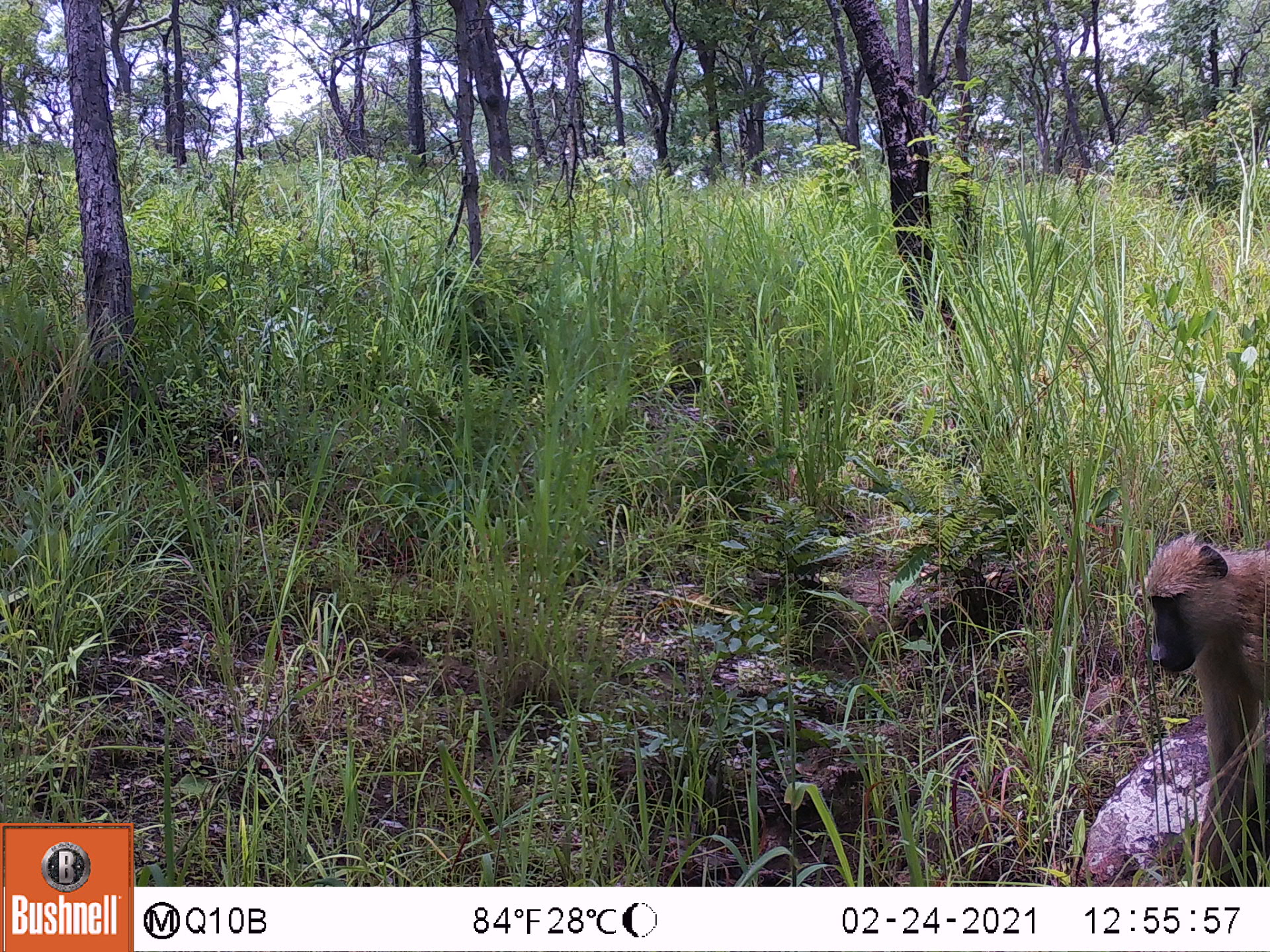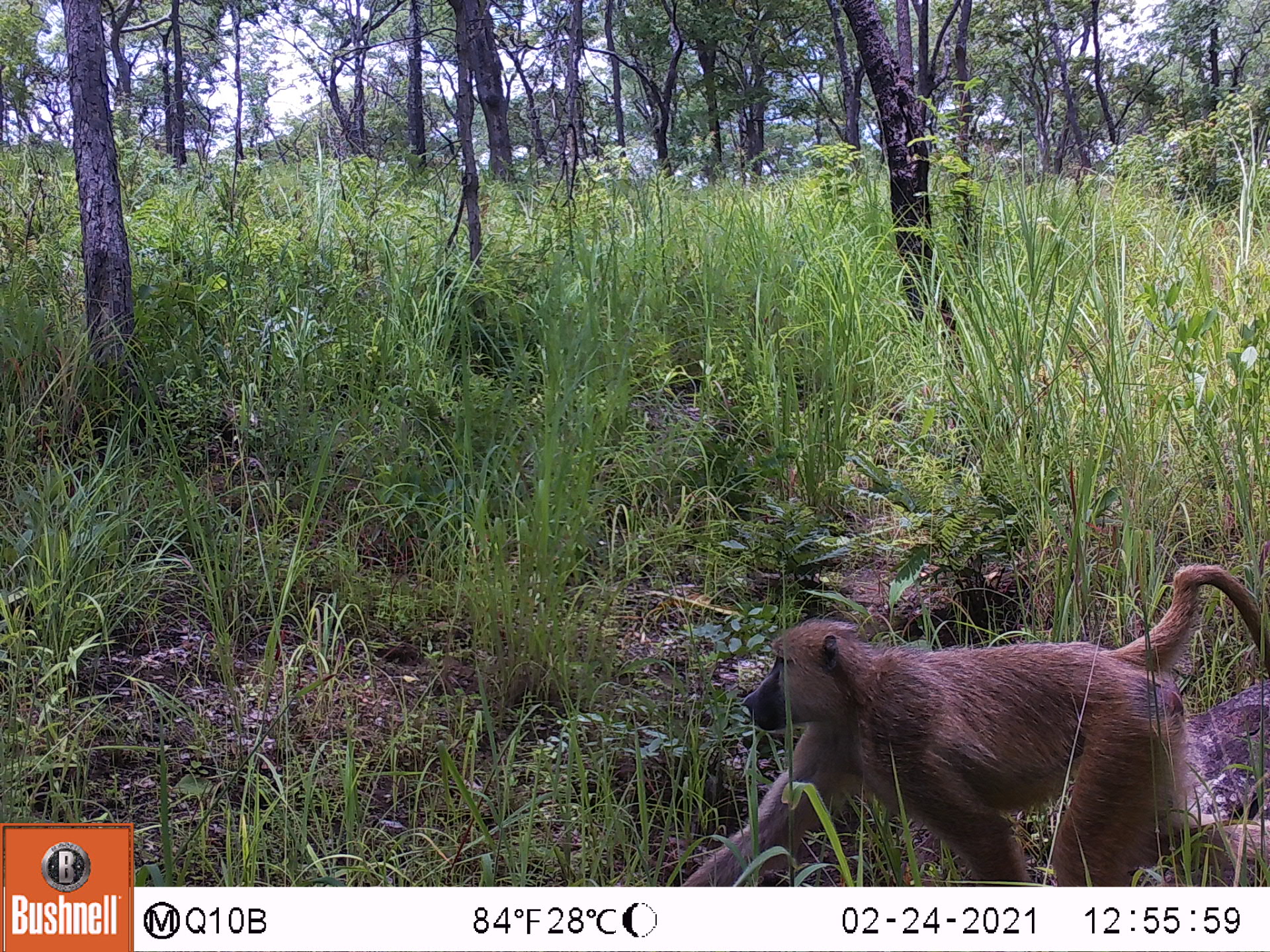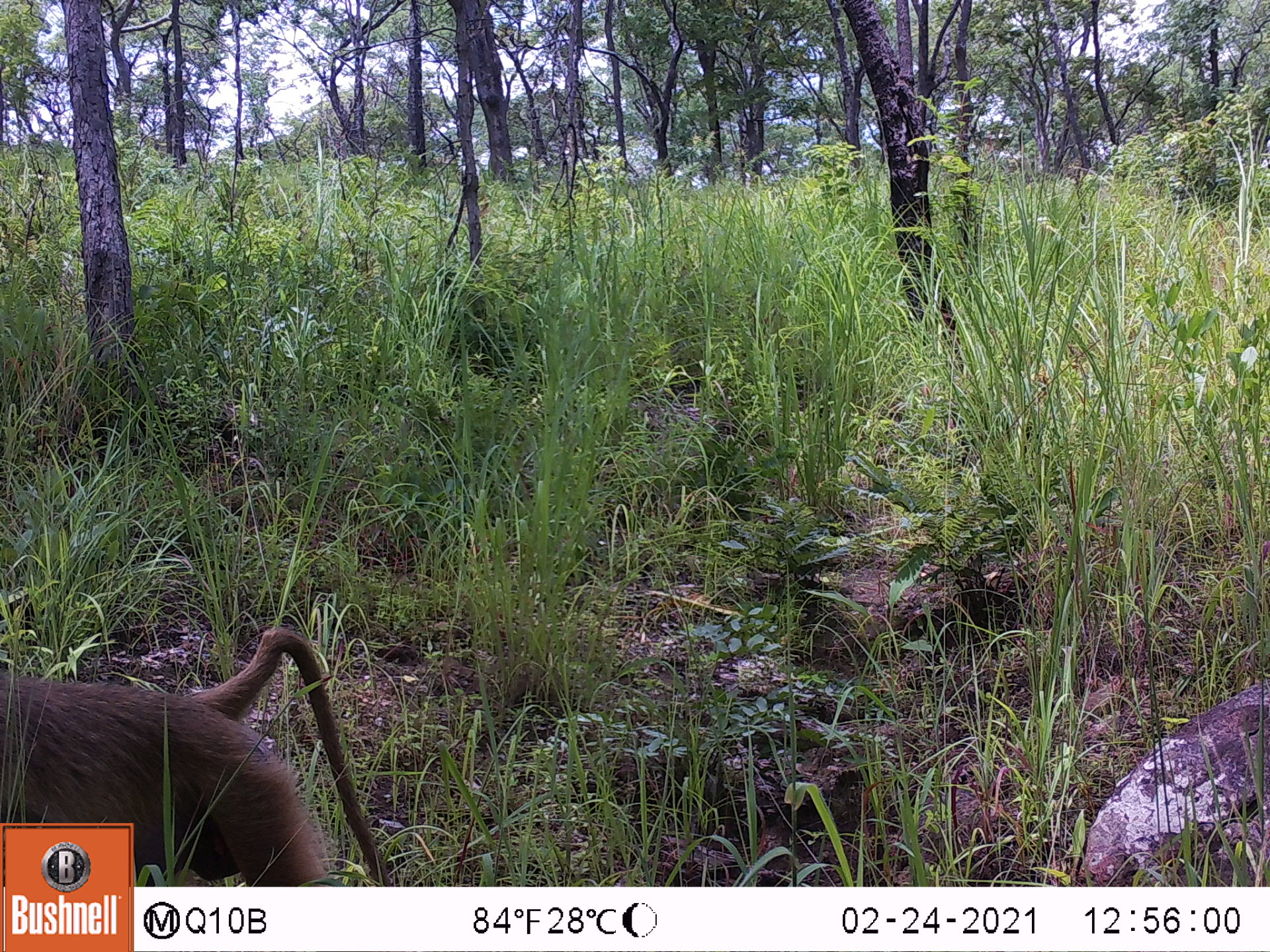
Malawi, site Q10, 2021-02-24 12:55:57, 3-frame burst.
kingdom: Animalia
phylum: Chordata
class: Mammalia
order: Primates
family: Cercopithecidae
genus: Papio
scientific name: Papio cynocephalus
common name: yellow baboon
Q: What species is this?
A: Yellow baboon (Papio cynocephalus).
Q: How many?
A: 1.